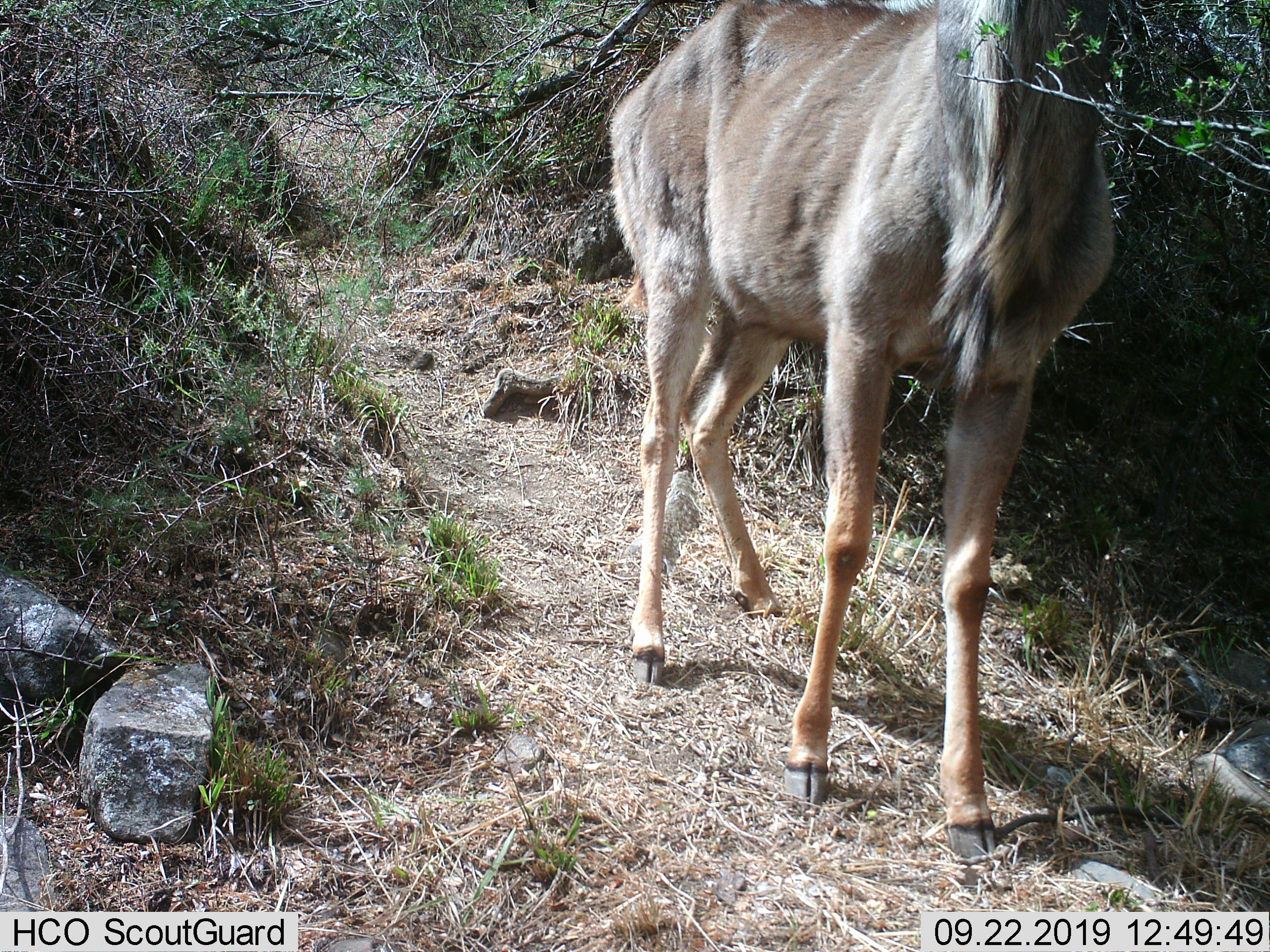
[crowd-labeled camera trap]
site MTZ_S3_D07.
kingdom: Animalia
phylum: Chordata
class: Mammalia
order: Artiodactyla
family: Bovidae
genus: Tragelaphus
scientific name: Tragelaphus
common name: kudu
Kudu (Tragelaphus), count 1. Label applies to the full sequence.